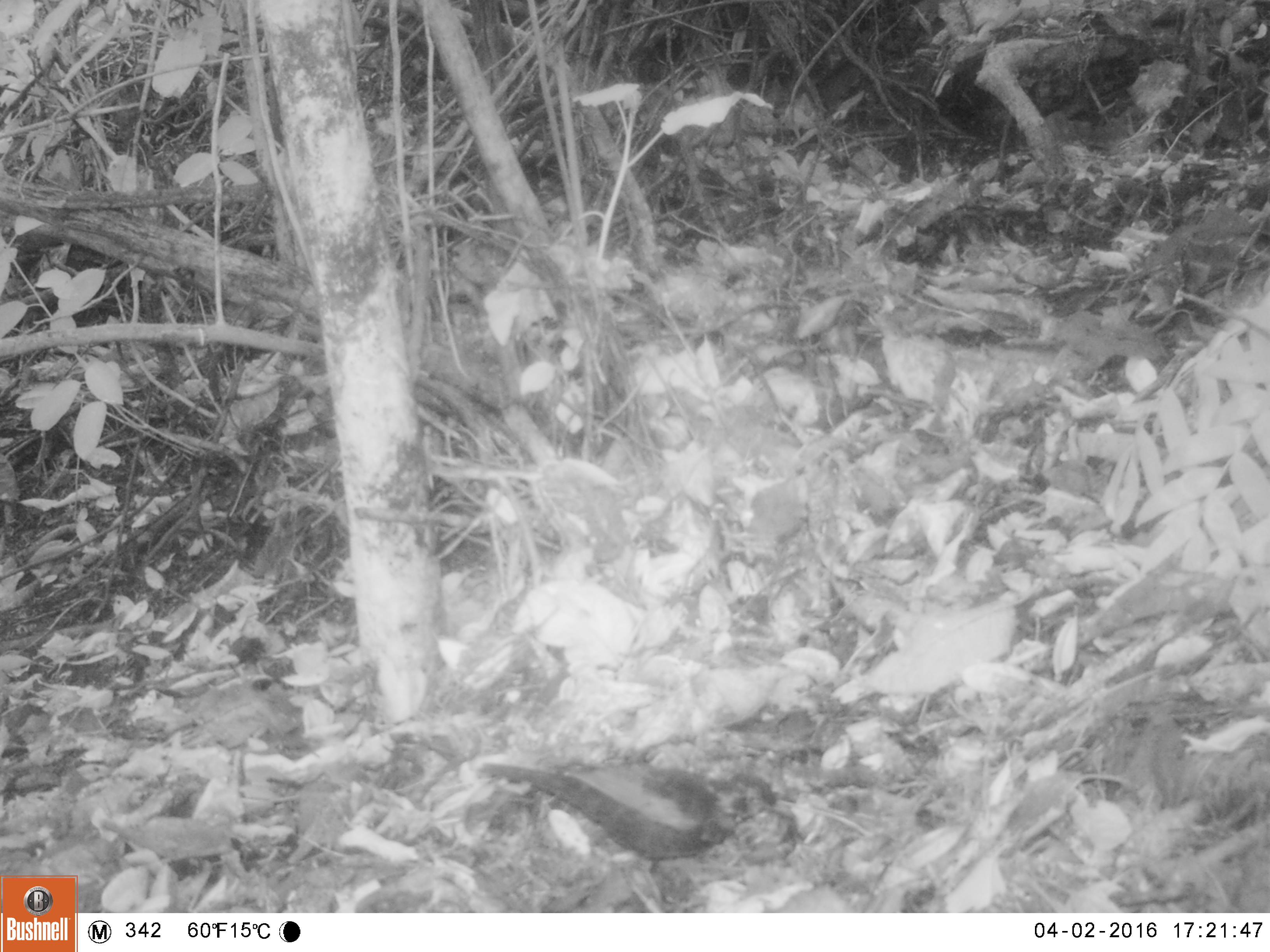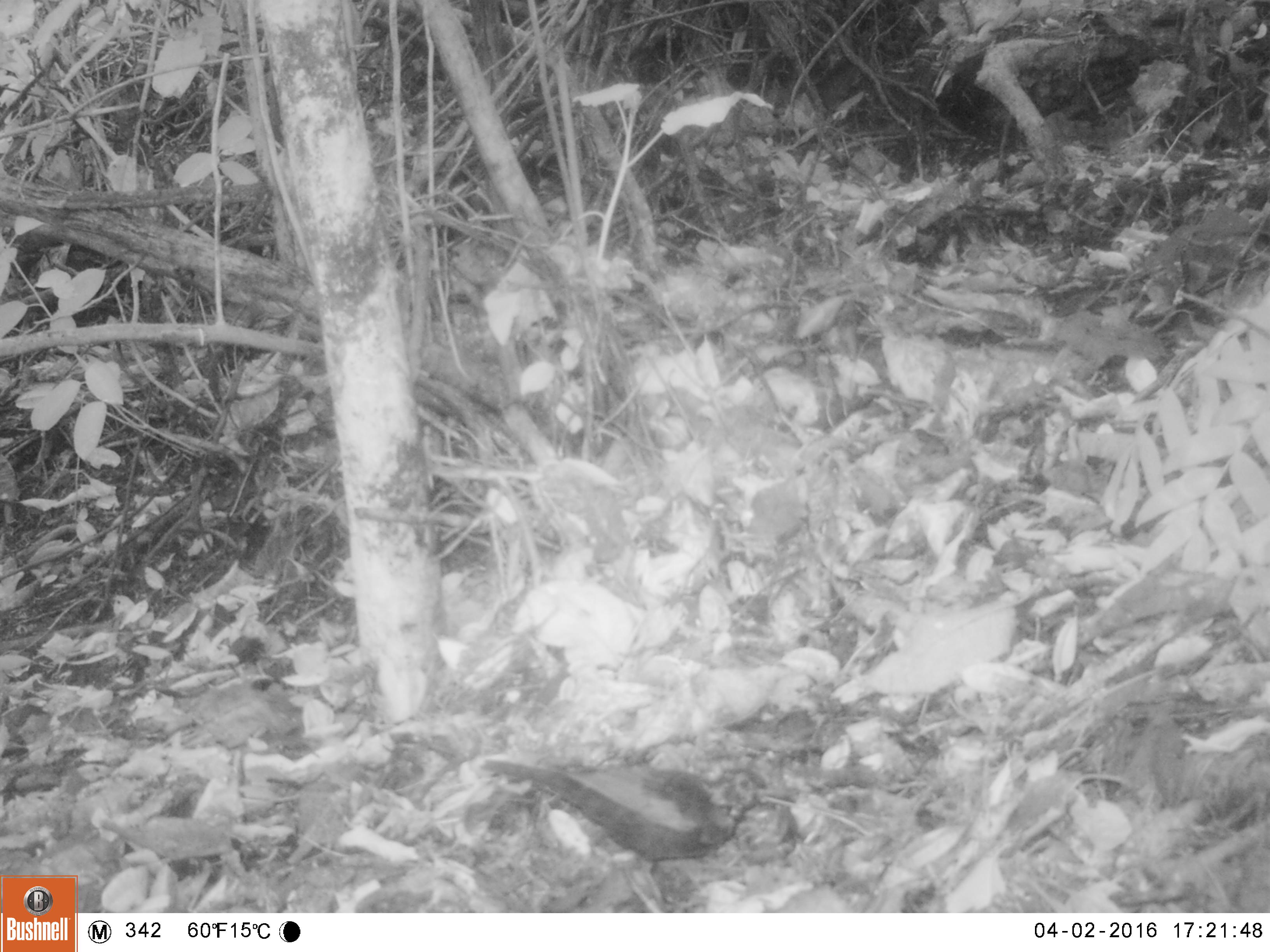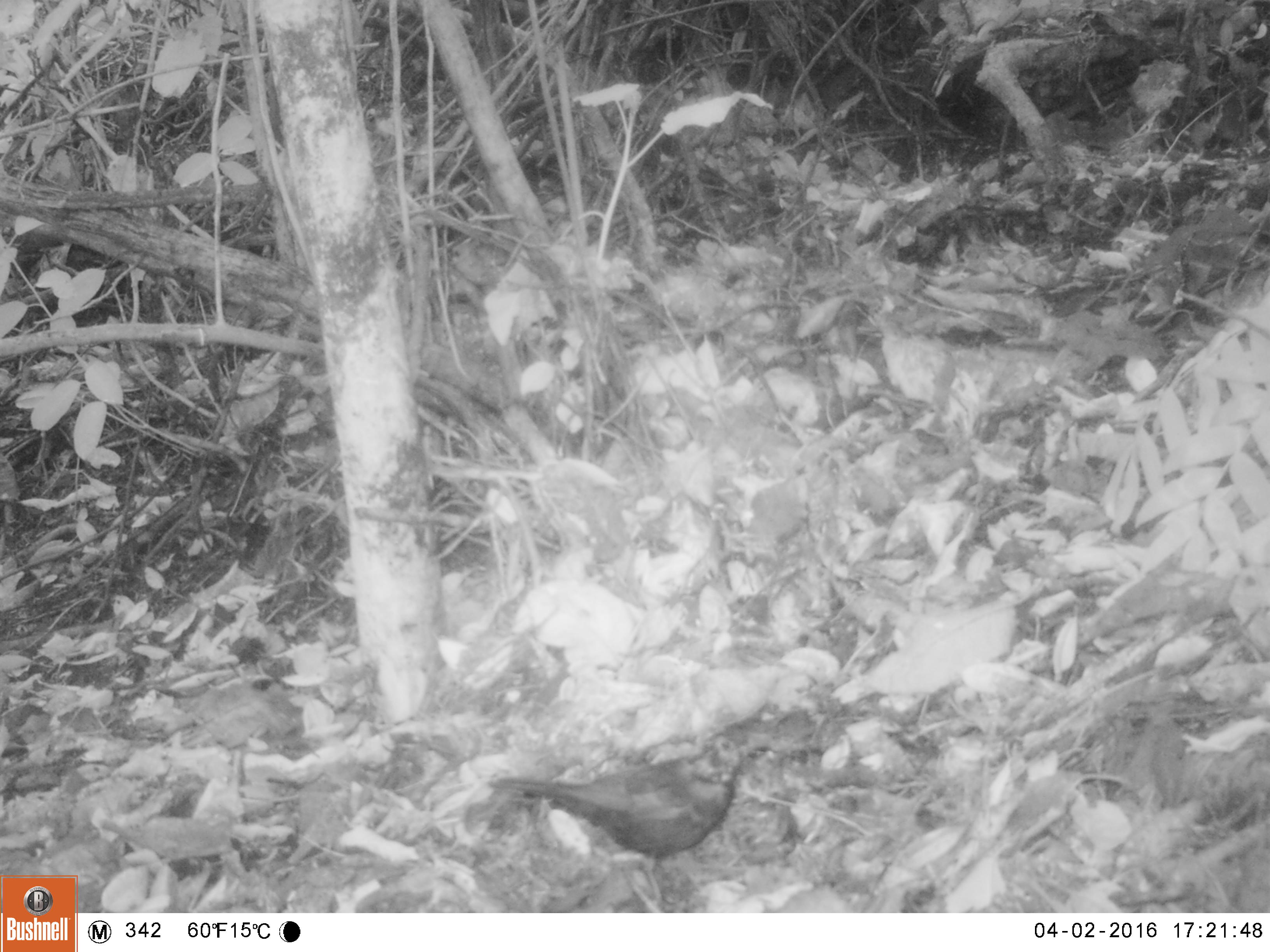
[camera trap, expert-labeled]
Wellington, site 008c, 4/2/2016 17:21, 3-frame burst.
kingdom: Animalia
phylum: Chordata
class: Aves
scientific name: Aves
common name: bird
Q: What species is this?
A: Bird (Aves).